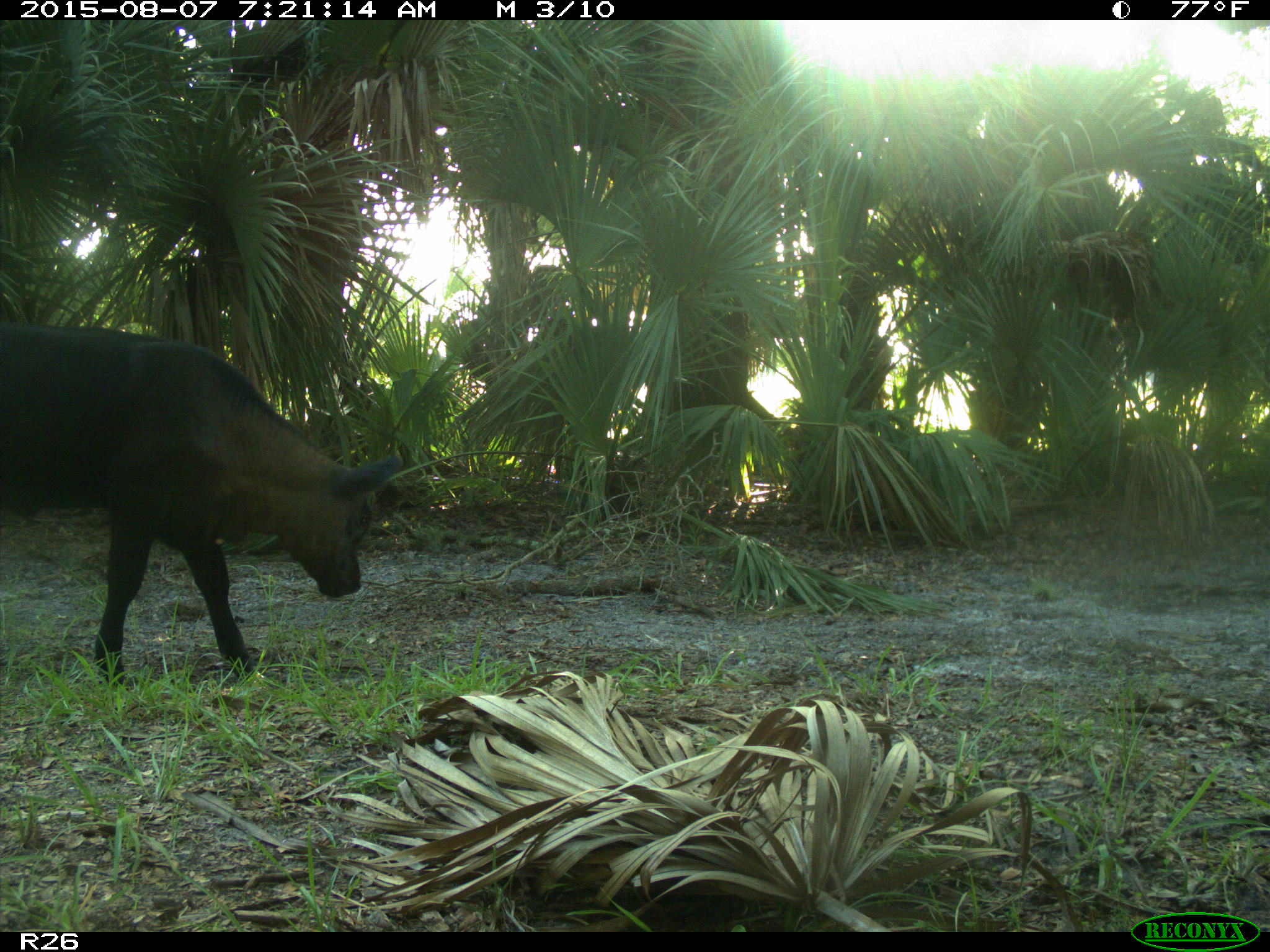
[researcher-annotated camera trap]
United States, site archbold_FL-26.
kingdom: Animalia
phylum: Chordata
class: Mammalia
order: Artiodactyla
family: Bovidae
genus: Bos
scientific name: Bos taurus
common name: domestic cow